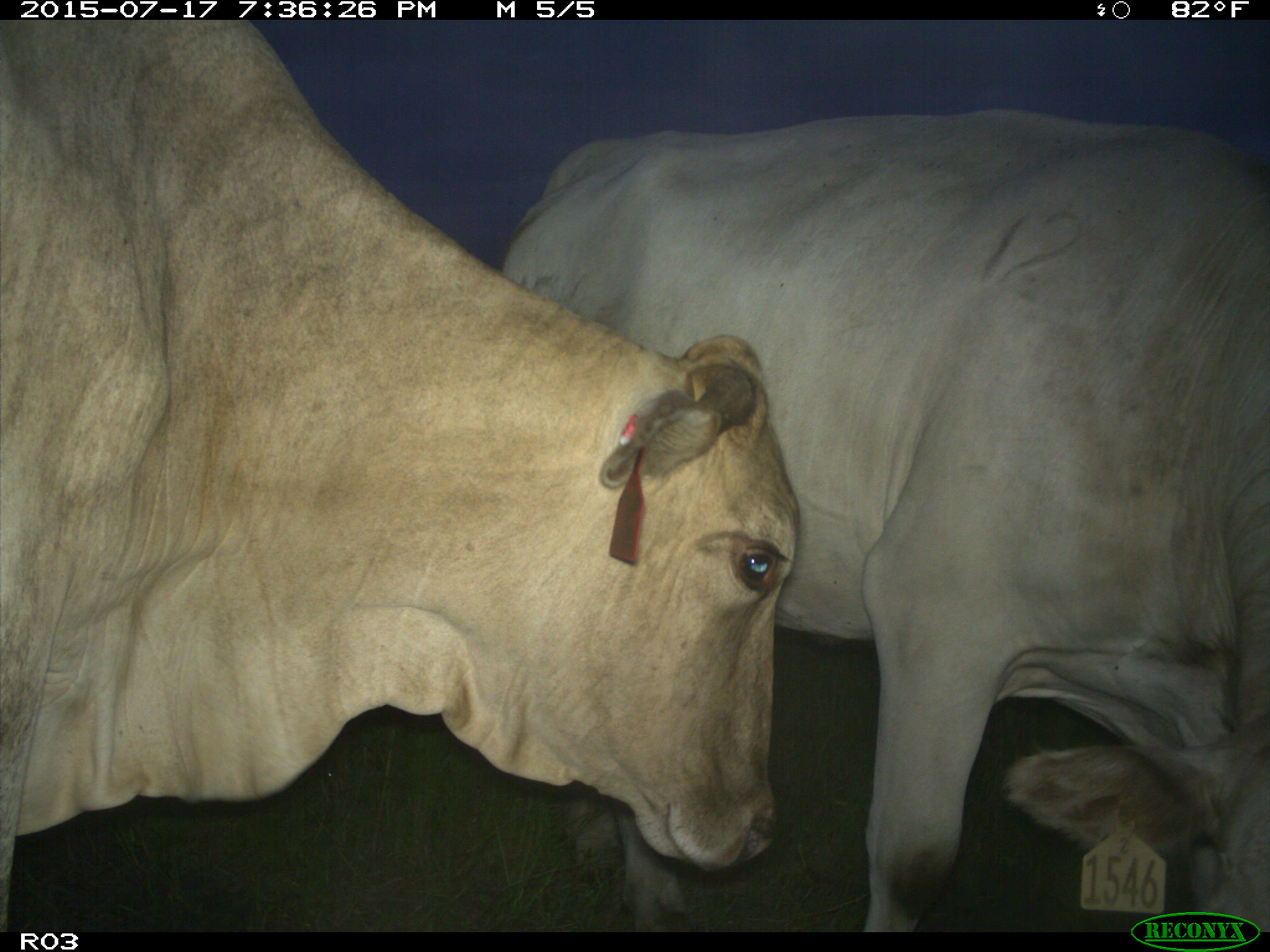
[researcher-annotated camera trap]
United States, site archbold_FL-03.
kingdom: Animalia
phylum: Chordata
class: Mammalia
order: Artiodactyla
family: Bovidae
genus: Bos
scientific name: Bos taurus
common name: domestic cow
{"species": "Bos taurus (domestic cow)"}